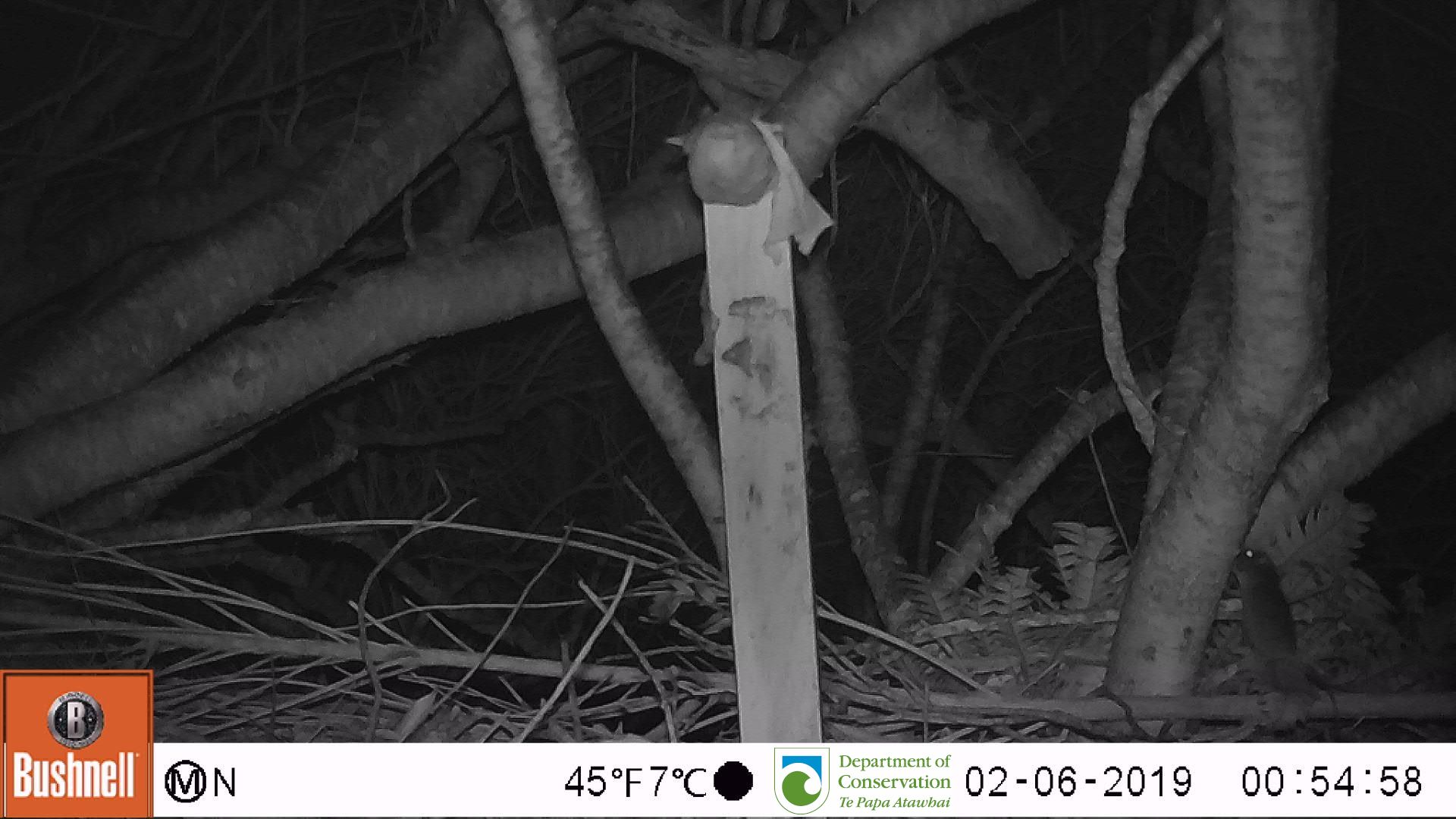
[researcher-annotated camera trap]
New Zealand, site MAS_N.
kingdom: Animalia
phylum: Chordata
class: Mammalia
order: Rodentia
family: Muridae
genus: Mus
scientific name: Mus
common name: mouse